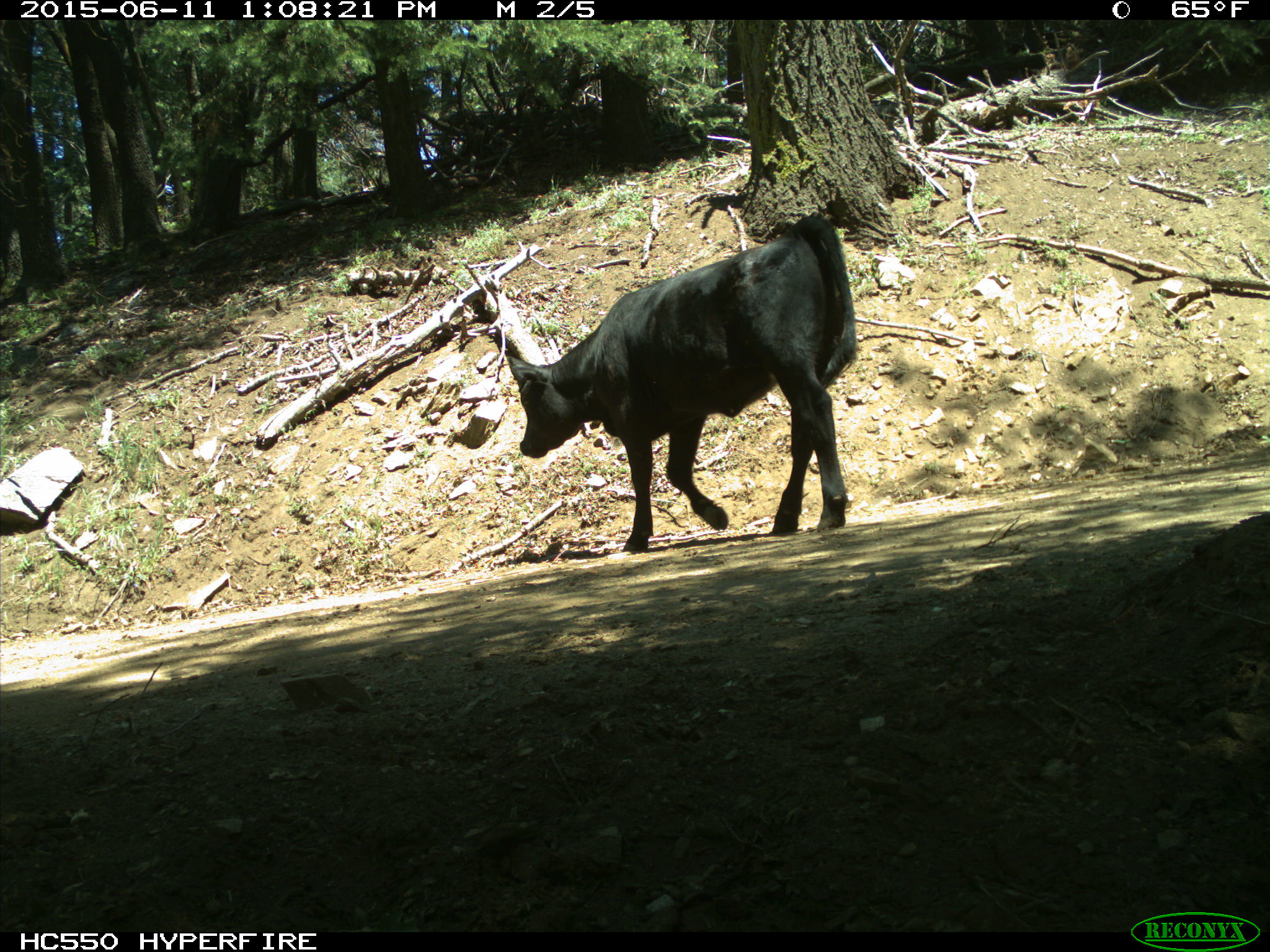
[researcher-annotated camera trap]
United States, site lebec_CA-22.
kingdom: Animalia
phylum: Chordata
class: Mammalia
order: Artiodactyla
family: Bovidae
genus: Bos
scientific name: Bos taurus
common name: domestic cow